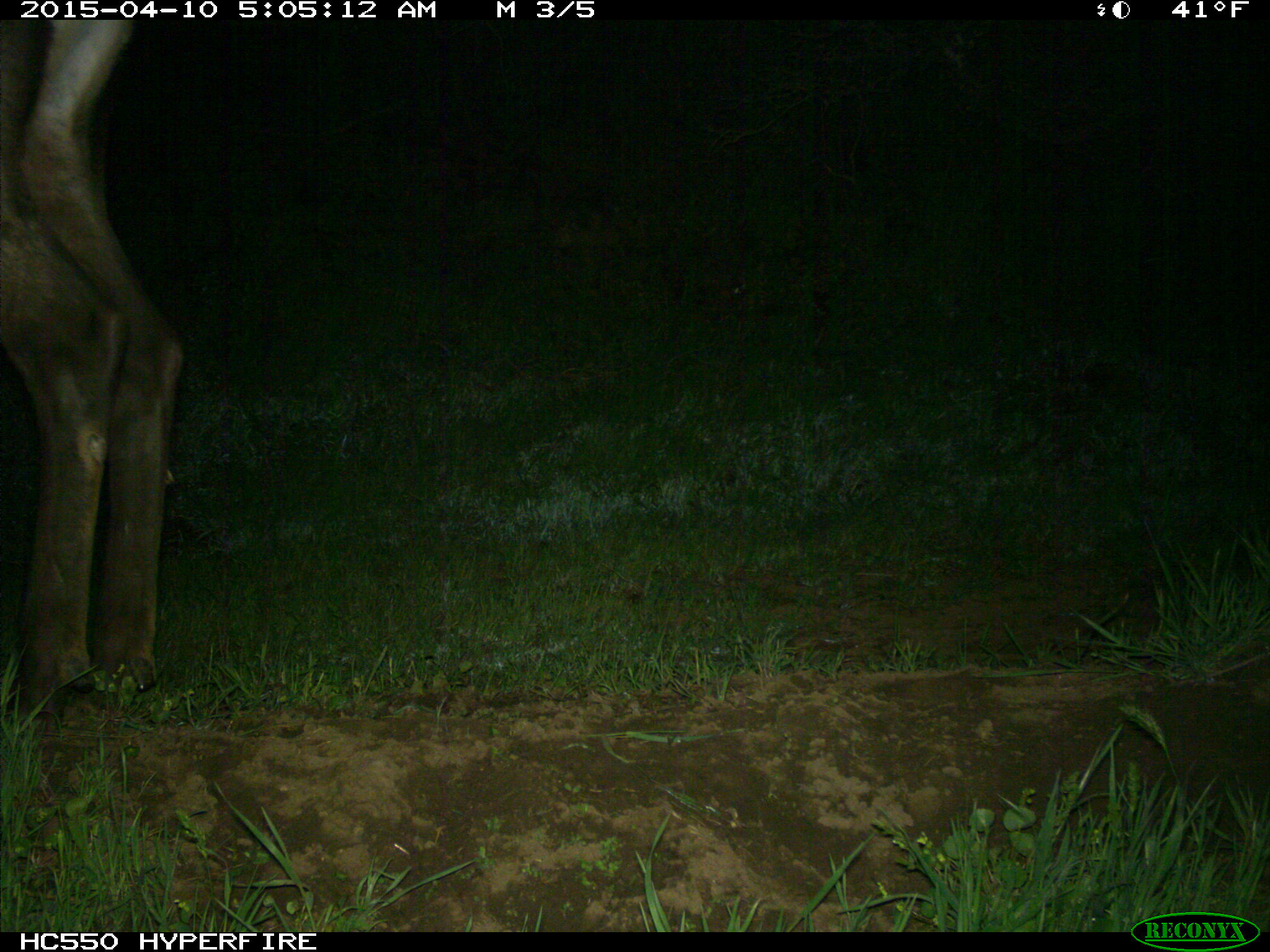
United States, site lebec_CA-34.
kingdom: Animalia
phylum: Chordata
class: Mammalia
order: Artiodactyla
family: Cervidae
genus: Cervus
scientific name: Cervus canadensis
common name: elk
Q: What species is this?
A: Cervus canadensis (elk).